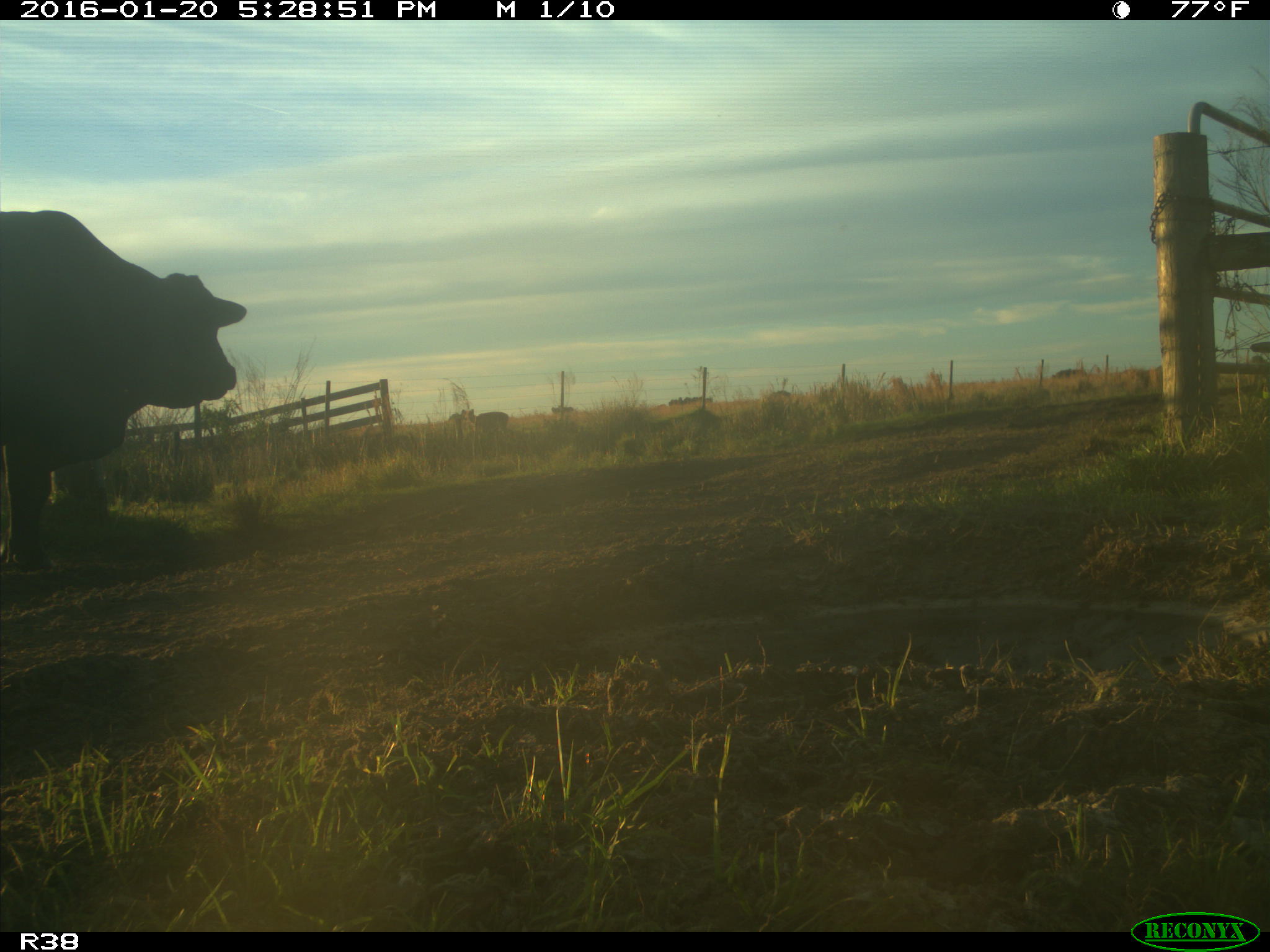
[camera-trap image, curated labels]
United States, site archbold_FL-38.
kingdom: Animalia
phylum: Chordata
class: Mammalia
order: Artiodactyla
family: Bovidae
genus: Bos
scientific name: Bos taurus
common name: domestic cow